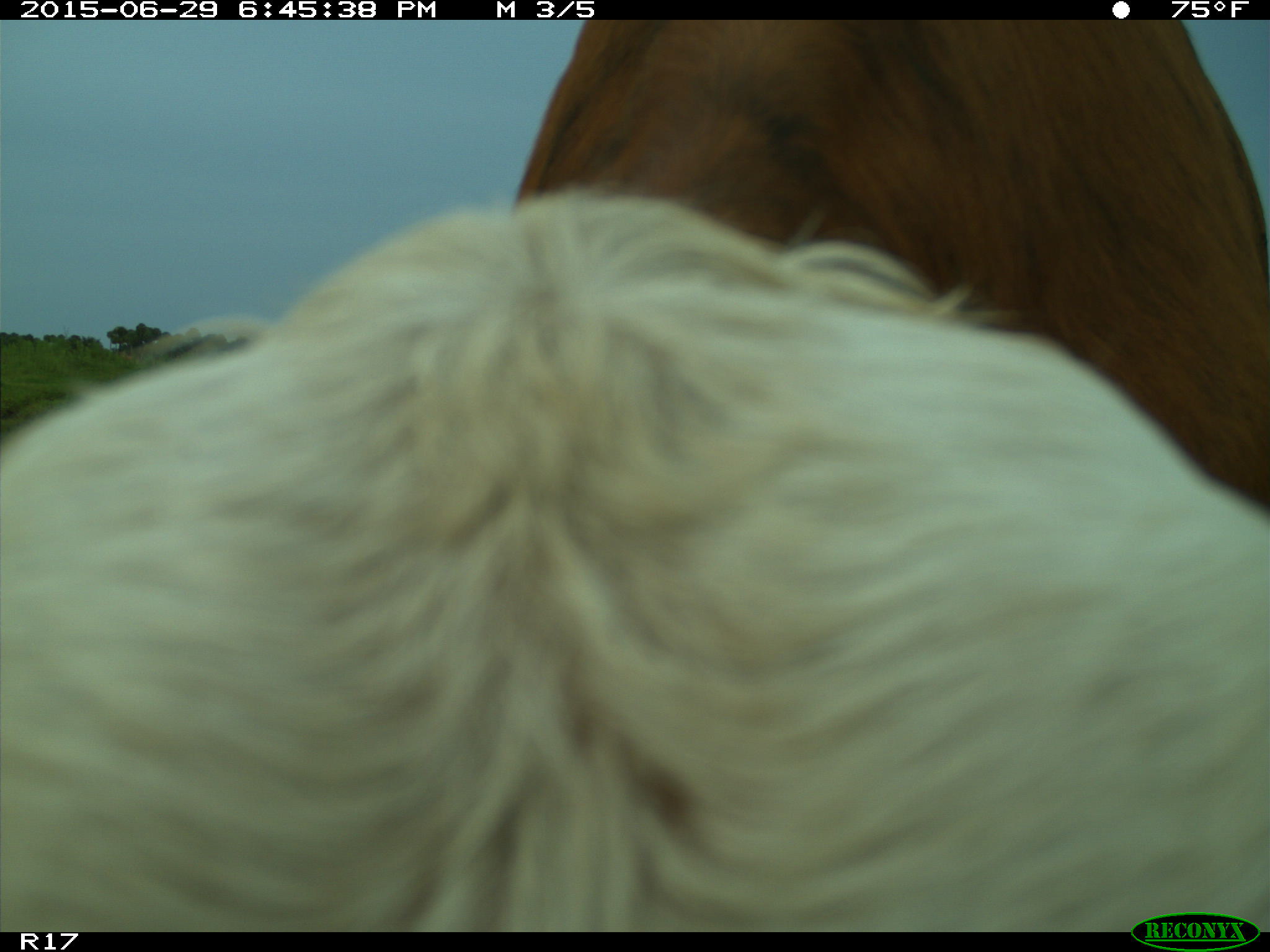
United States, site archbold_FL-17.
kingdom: Animalia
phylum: Chordata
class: Mammalia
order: Artiodactyla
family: Bovidae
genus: Bos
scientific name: Bos taurus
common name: domestic cow